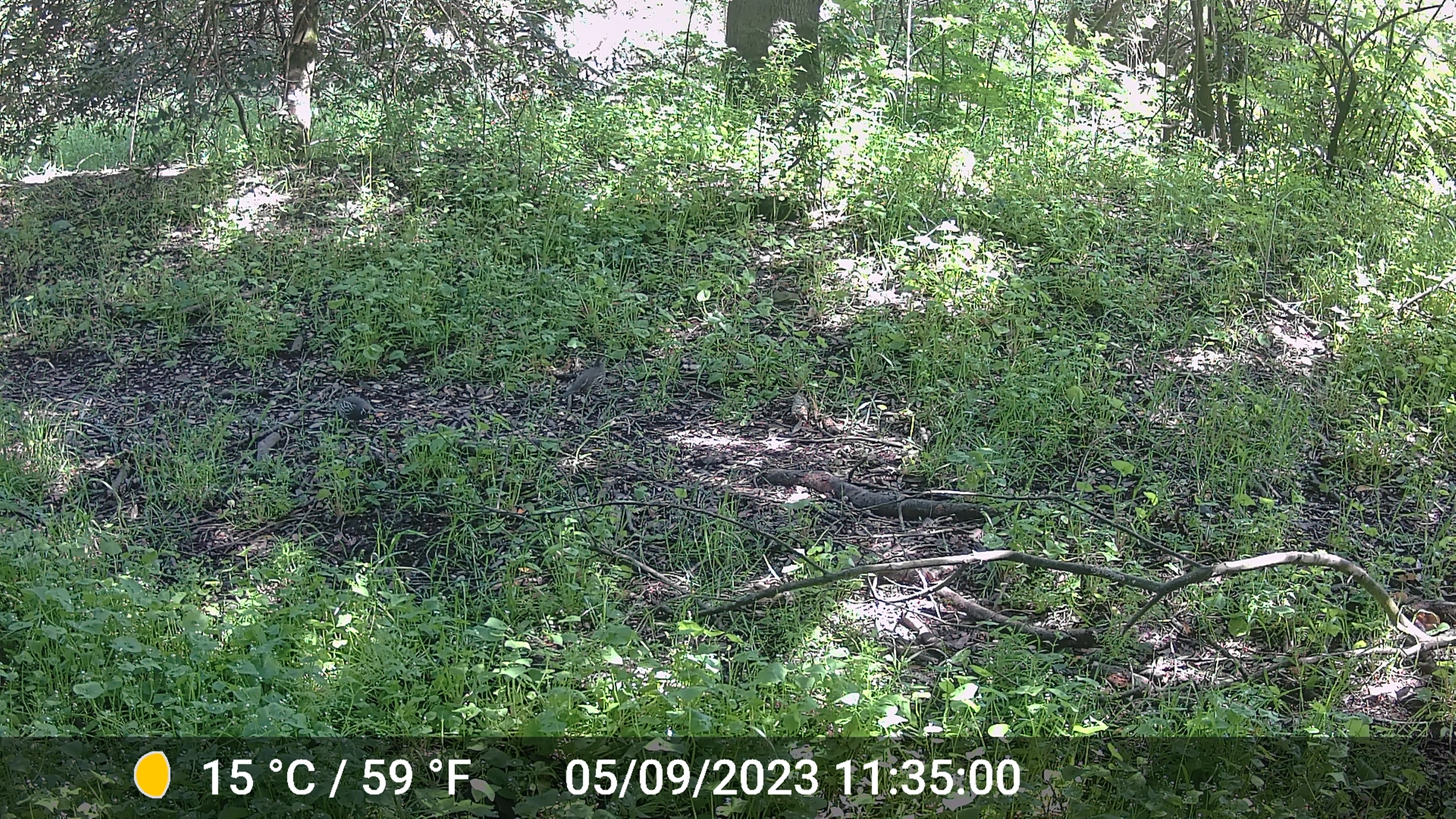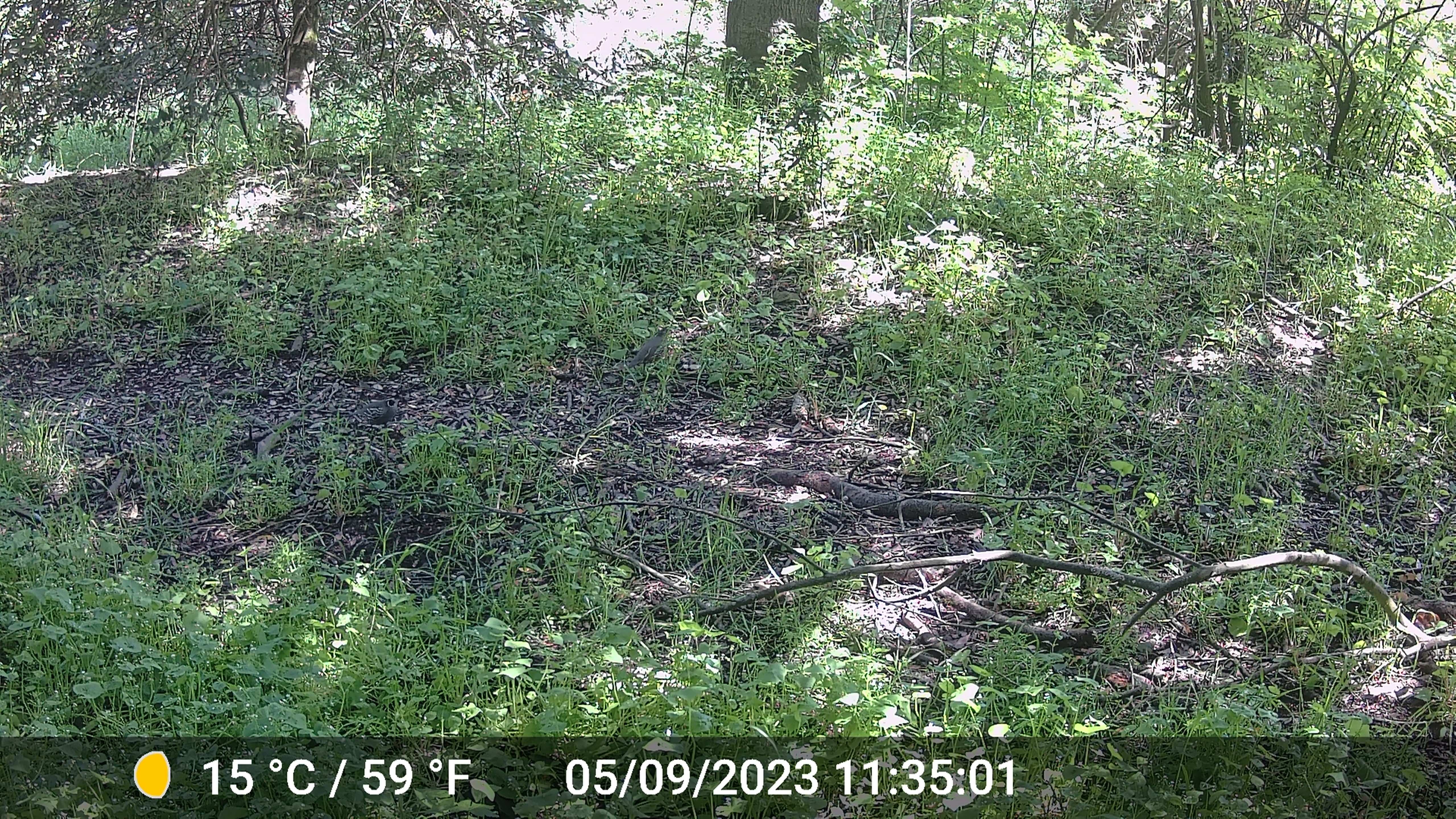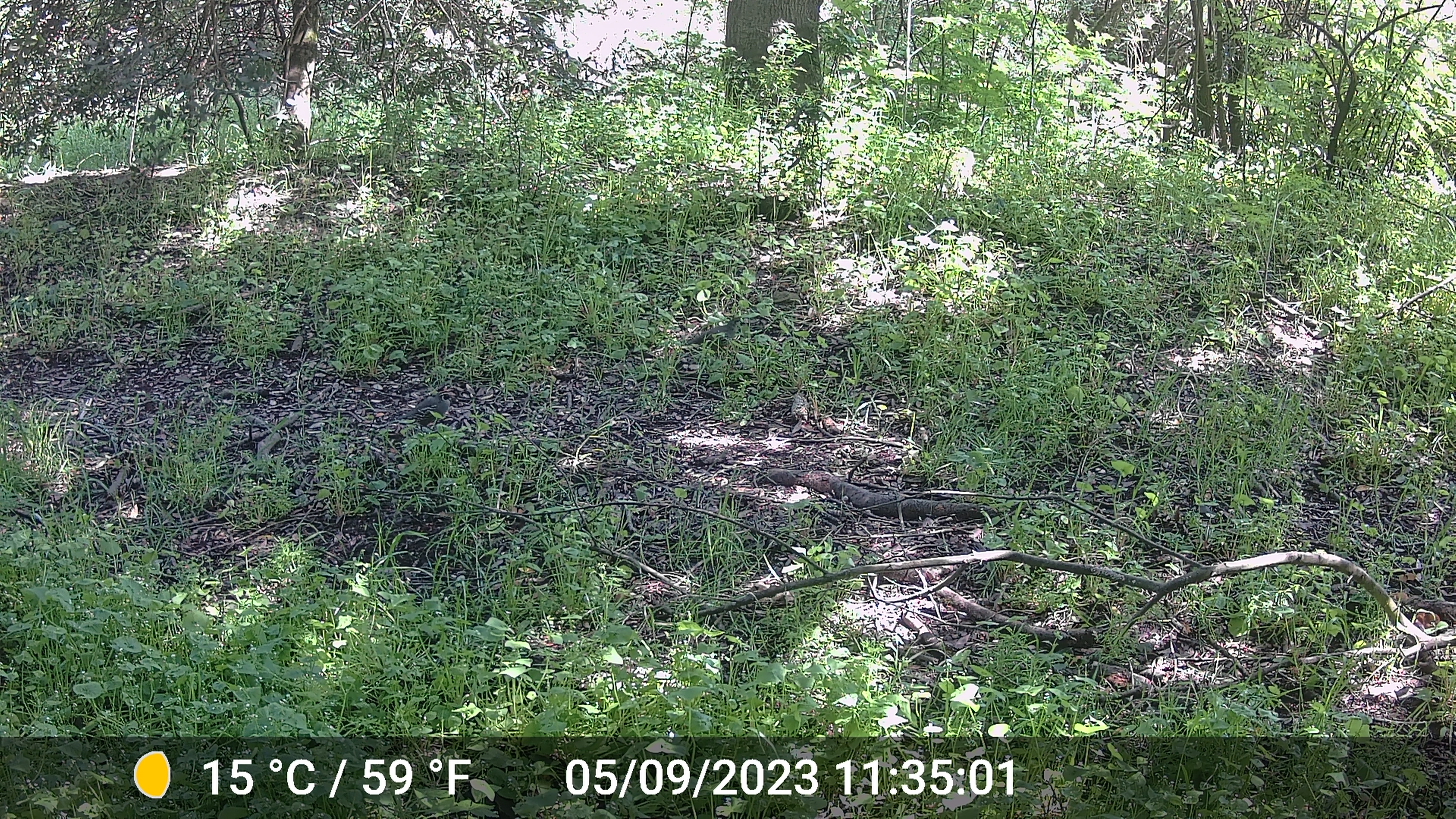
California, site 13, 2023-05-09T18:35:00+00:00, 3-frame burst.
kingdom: Animalia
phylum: Chordata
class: Aves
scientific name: Aves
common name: bird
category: unknown bird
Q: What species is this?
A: Unknown bird (bird) (Aves).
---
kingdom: Animalia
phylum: Chordata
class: Aves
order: Galliformes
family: Odontophoridae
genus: Callipepla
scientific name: Callipepla californica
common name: california quail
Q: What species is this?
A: California quail (Callipepla californica).